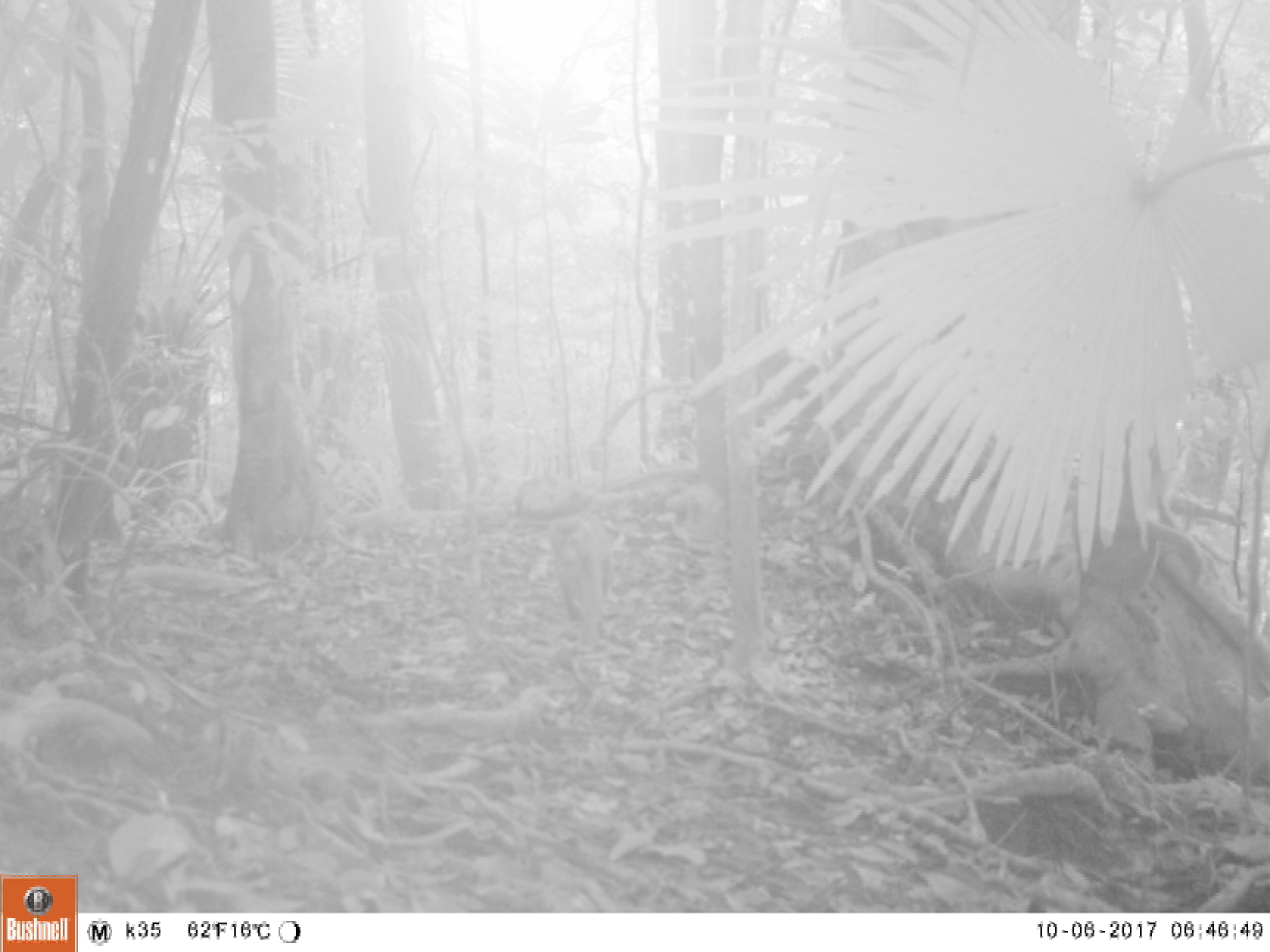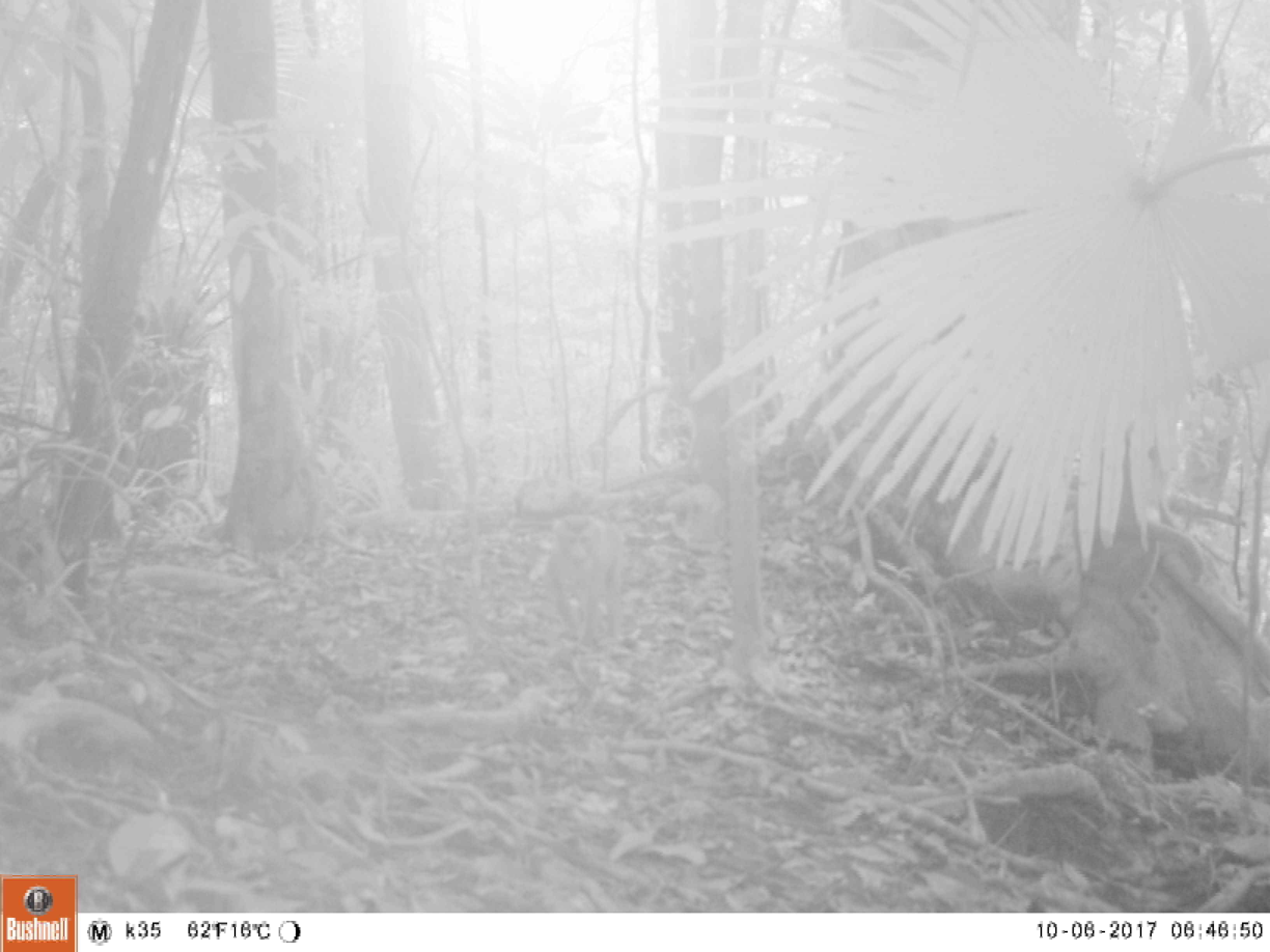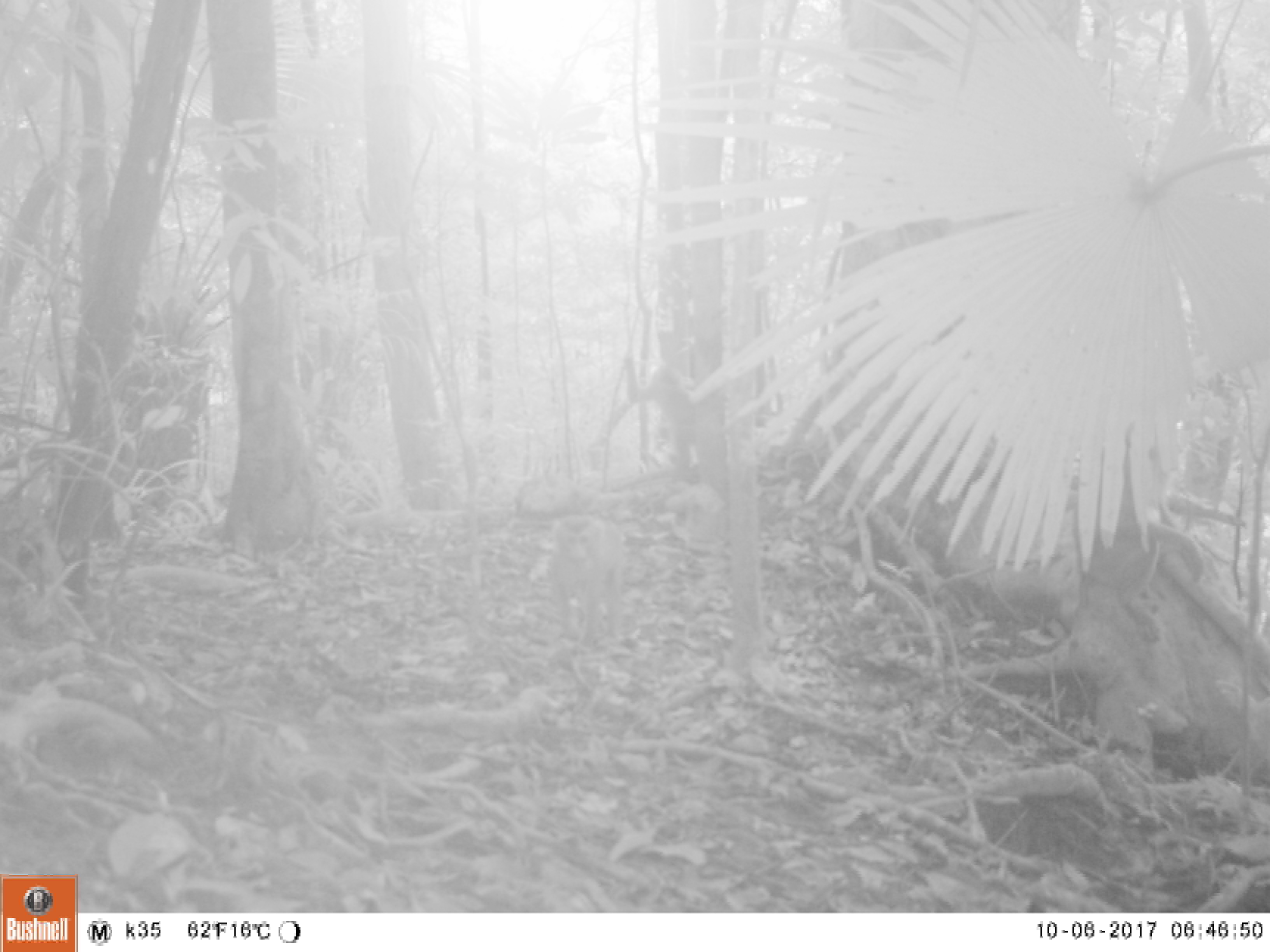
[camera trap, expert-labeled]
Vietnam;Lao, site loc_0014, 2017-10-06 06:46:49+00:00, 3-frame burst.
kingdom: Animalia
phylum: Chordata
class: Mammalia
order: Primates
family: Cercopithecidae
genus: Macaca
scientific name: Macaca nemestrina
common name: pig-tailed macaque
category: pig tailed macaque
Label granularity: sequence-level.